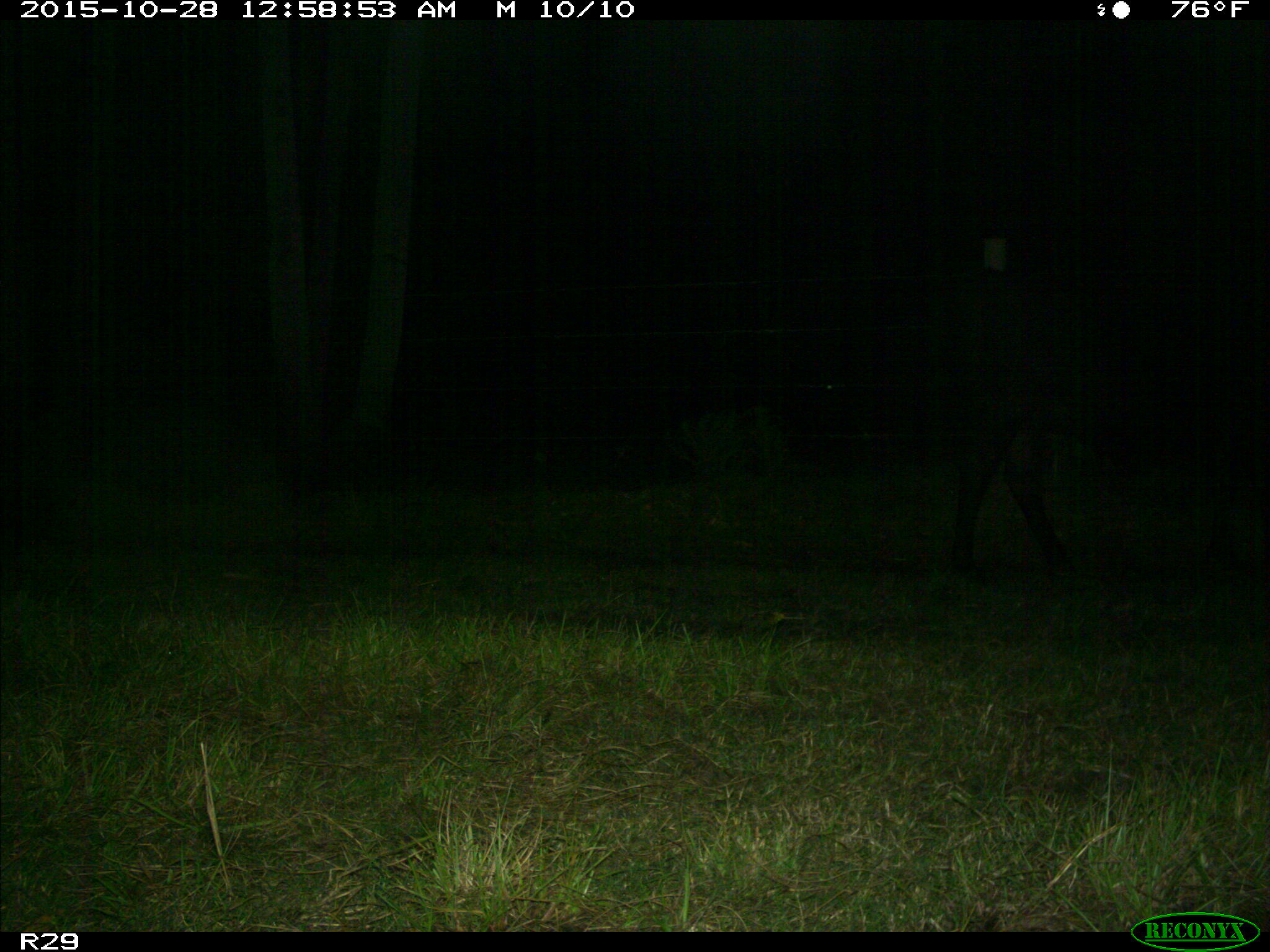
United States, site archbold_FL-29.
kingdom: Animalia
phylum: Chordata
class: Mammalia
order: Artiodactyla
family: Bovidae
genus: Bos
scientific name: Bos taurus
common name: domestic cow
Bos taurus (domestic cow).